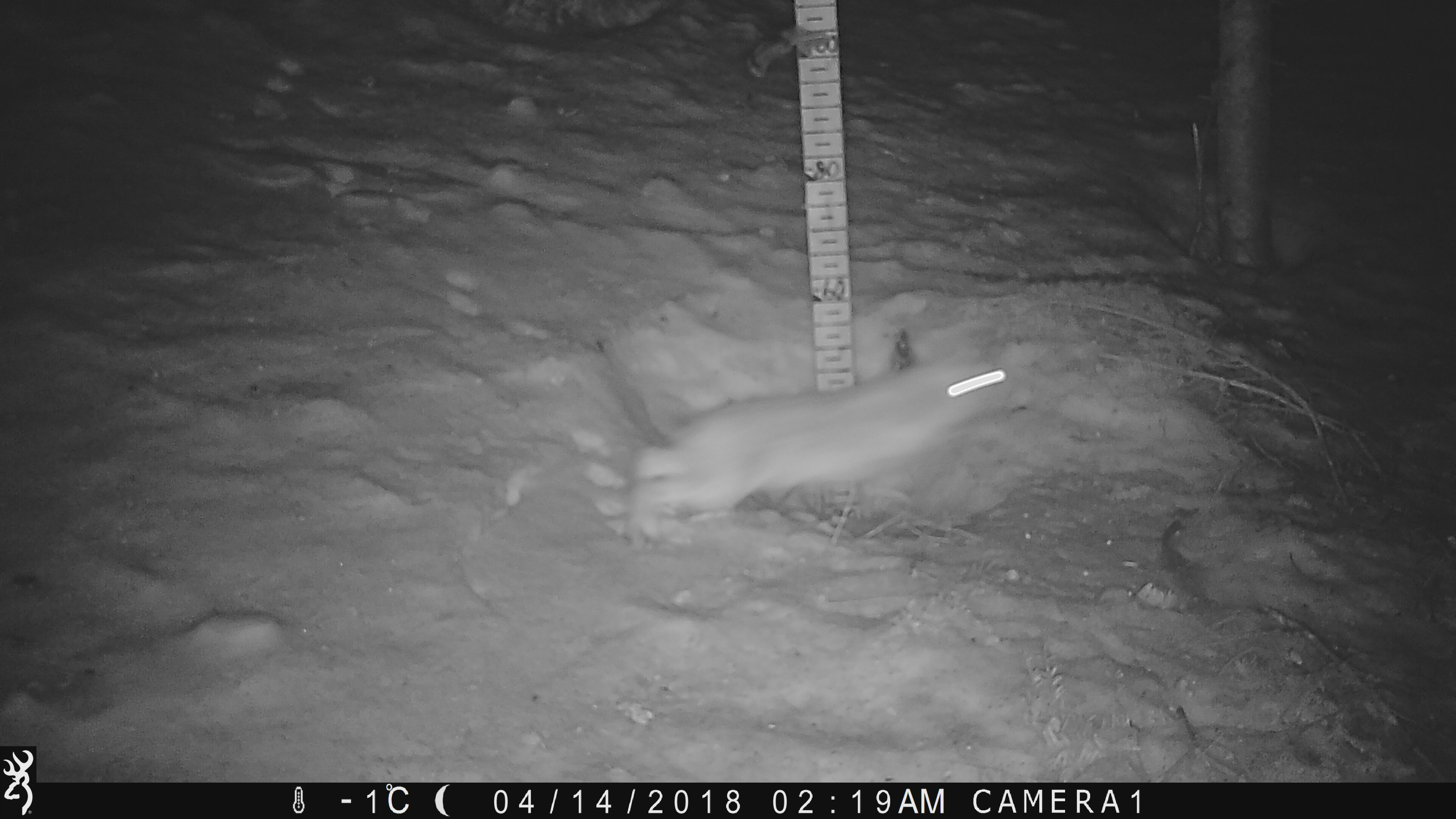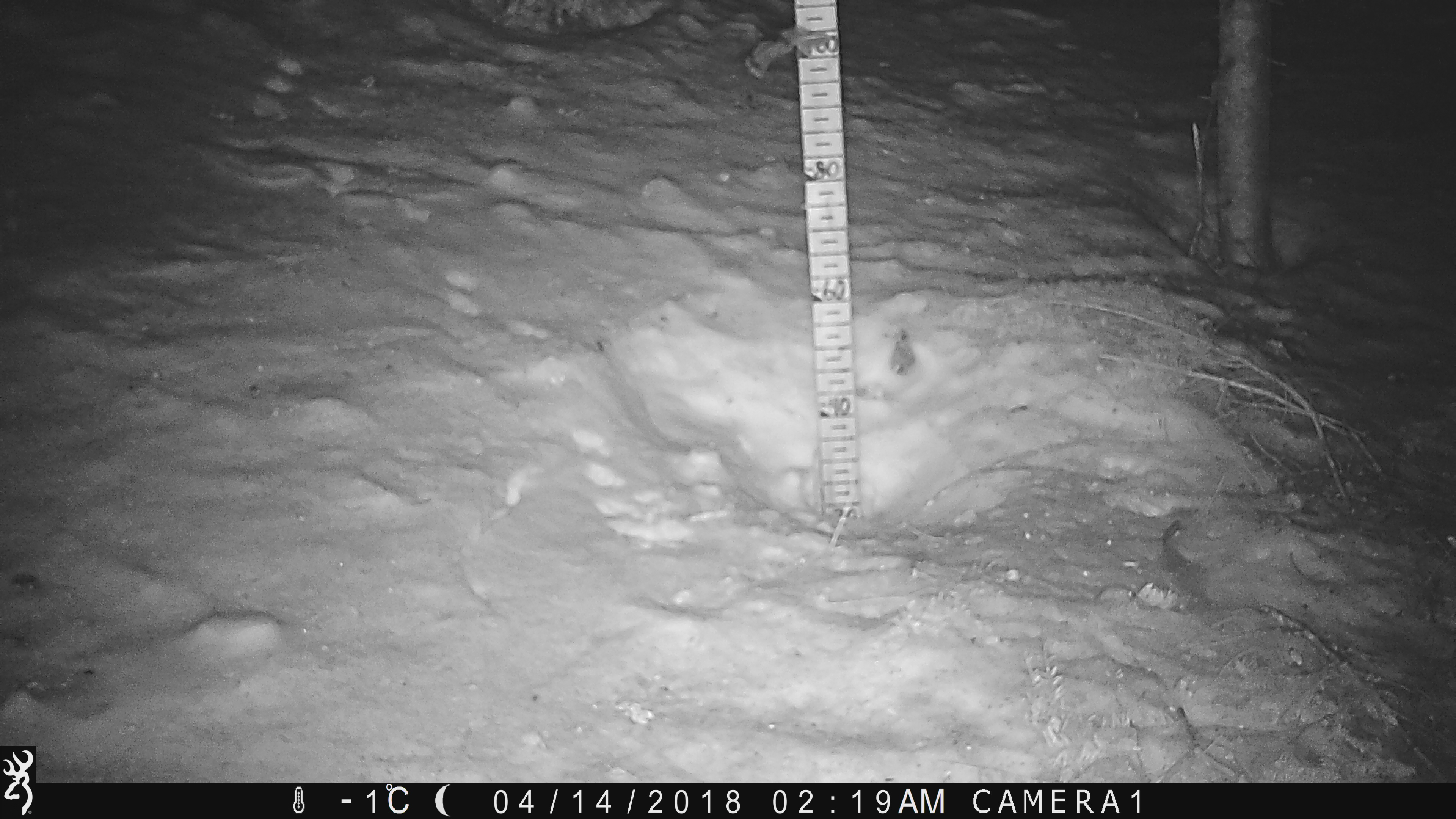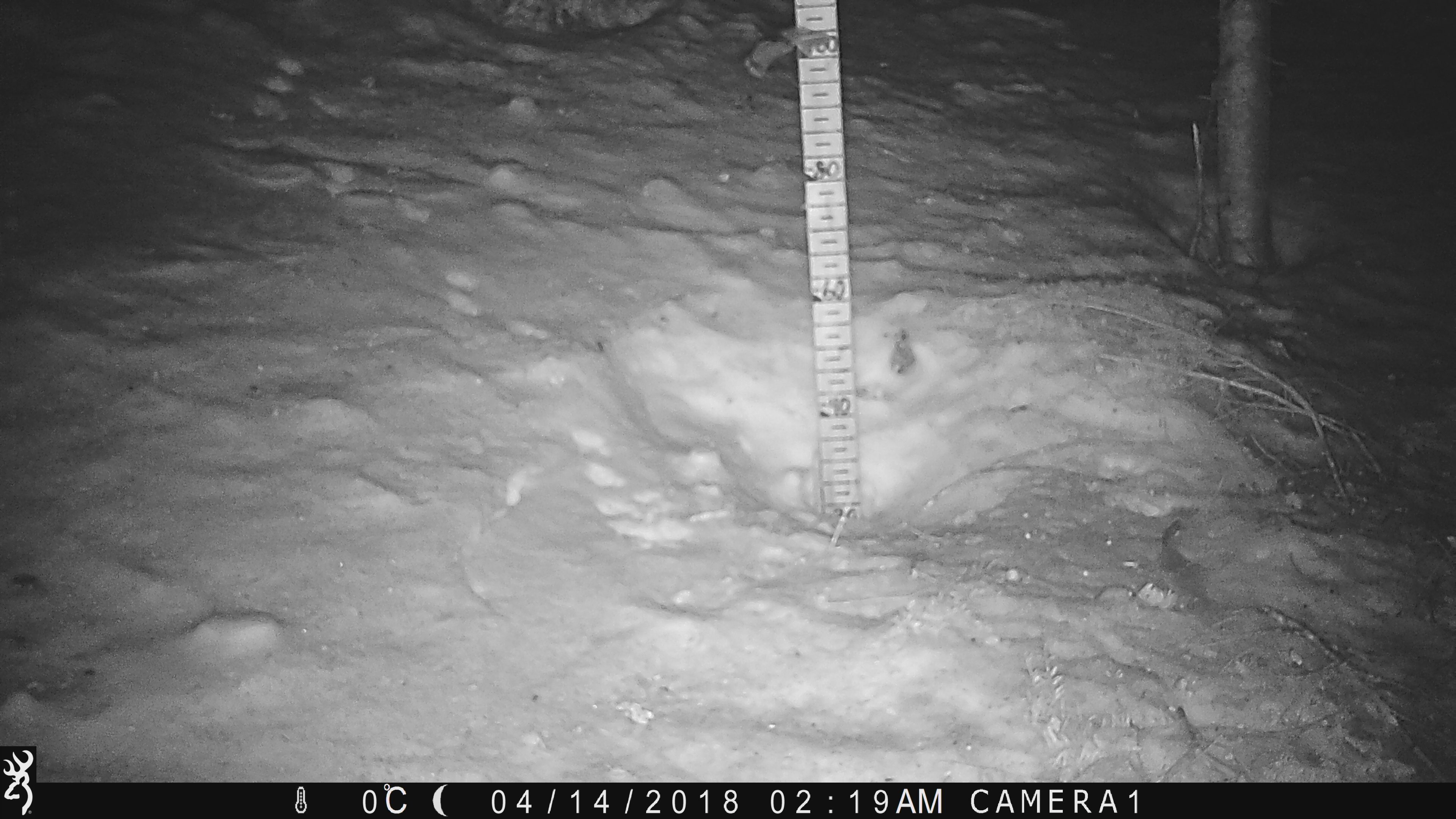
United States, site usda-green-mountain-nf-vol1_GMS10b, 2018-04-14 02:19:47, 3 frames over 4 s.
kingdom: Animalia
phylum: Chordata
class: Mammalia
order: Lagomorpha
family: Leporidae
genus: Lepus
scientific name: Lepus americanus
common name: snowshoe hare